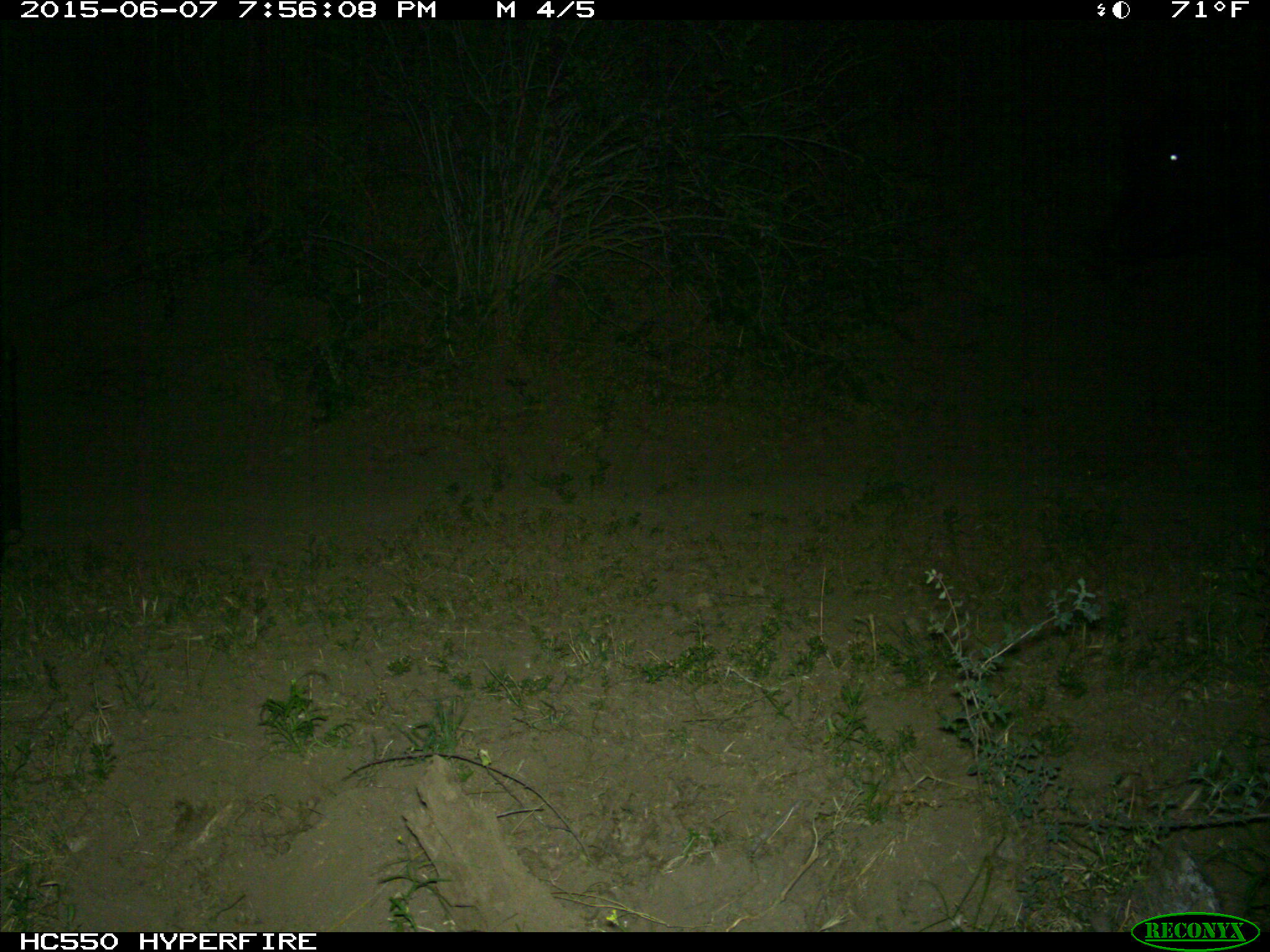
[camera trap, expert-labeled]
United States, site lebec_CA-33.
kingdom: Animalia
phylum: Chordata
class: Mammalia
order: Artiodactyla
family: Bovidae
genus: Bos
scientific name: Bos taurus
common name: domestic cow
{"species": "Bos taurus (domestic cow)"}